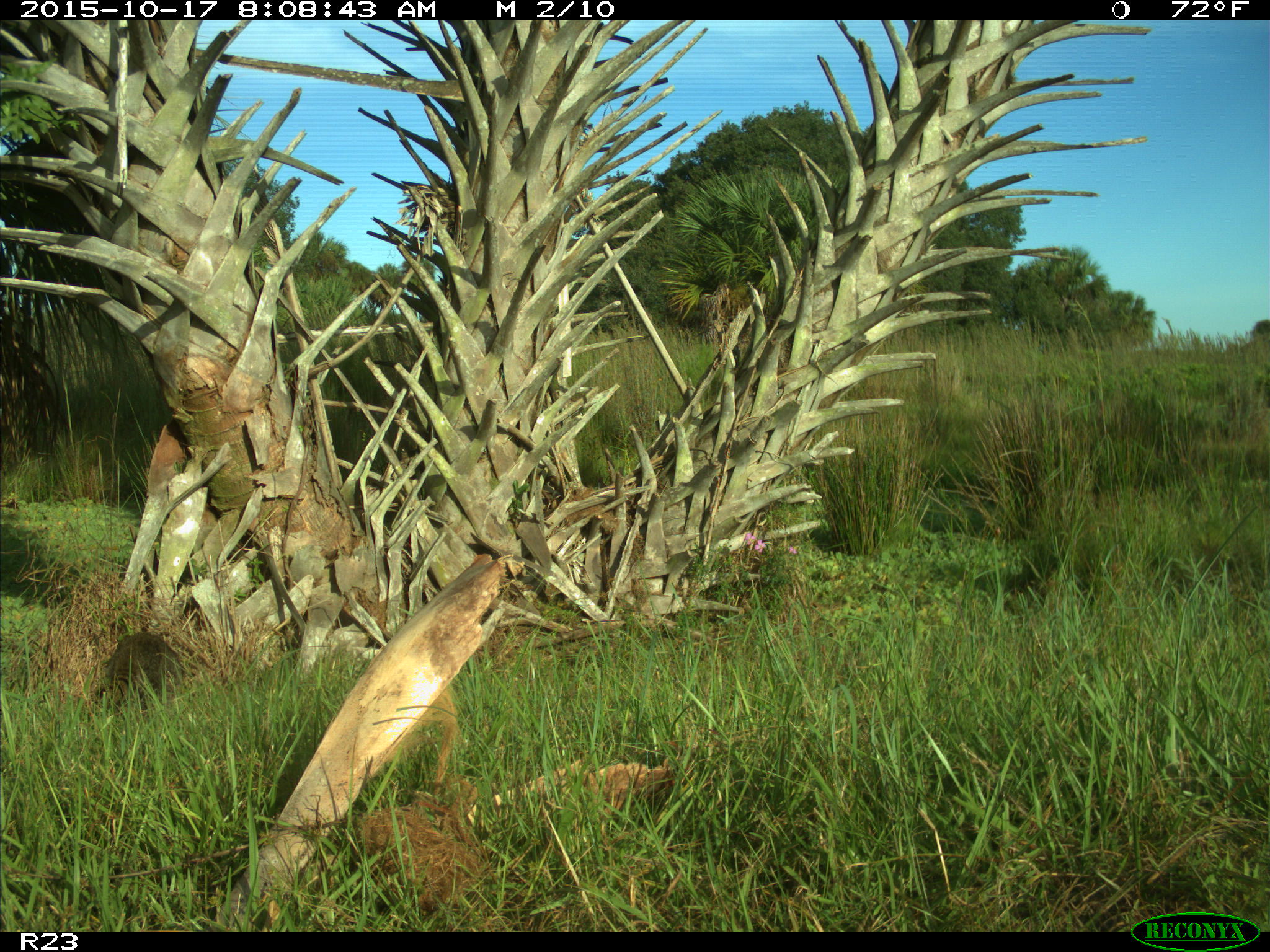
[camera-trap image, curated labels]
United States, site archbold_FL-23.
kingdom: Animalia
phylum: Chordata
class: Mammalia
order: Carnivora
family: Procyonidae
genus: Procyon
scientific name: Procyon lotor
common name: common raccoon